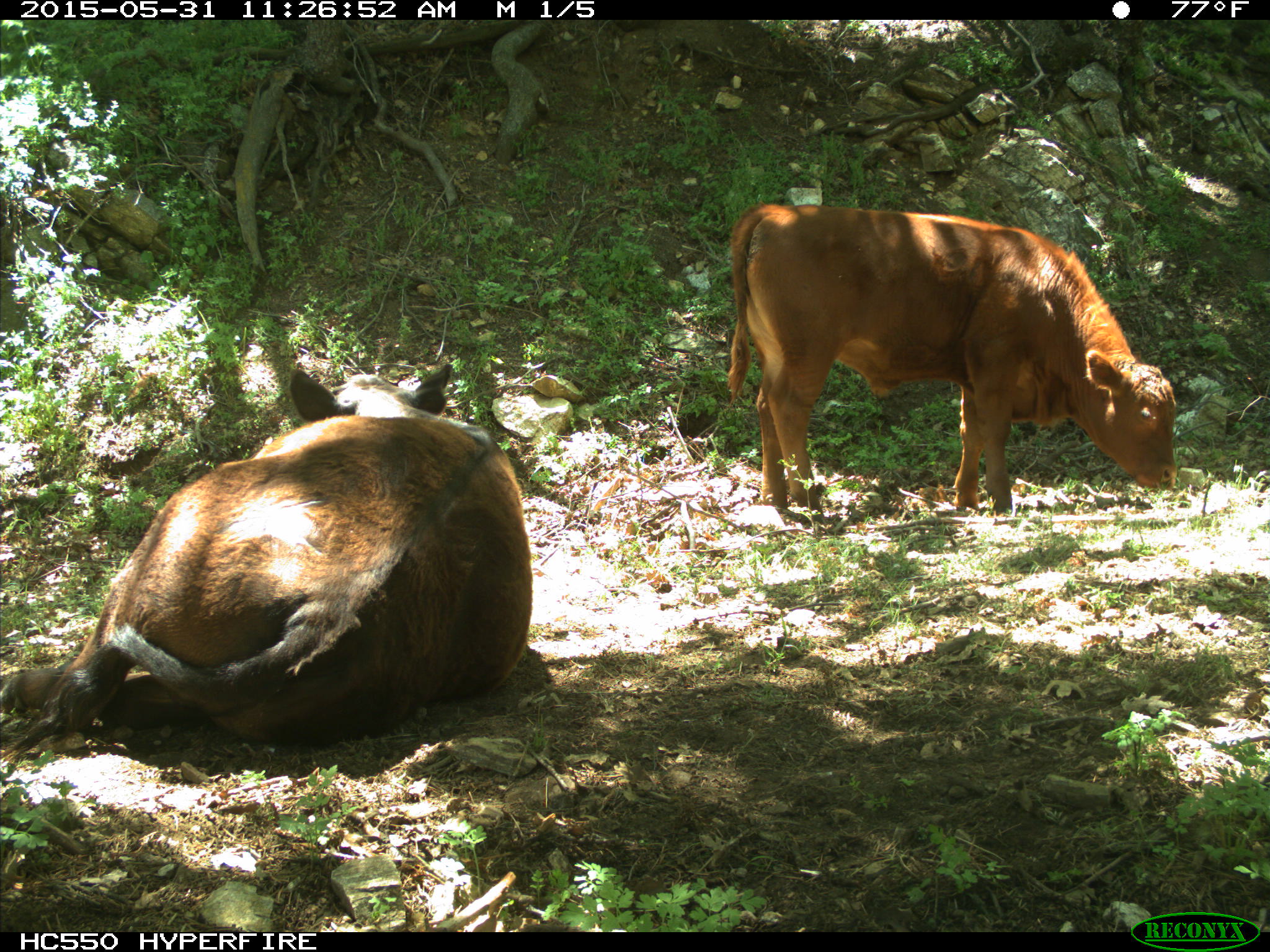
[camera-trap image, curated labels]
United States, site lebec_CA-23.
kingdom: Animalia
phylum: Chordata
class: Mammalia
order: Artiodactyla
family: Bovidae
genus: Bos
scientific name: Bos taurus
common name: domestic cow